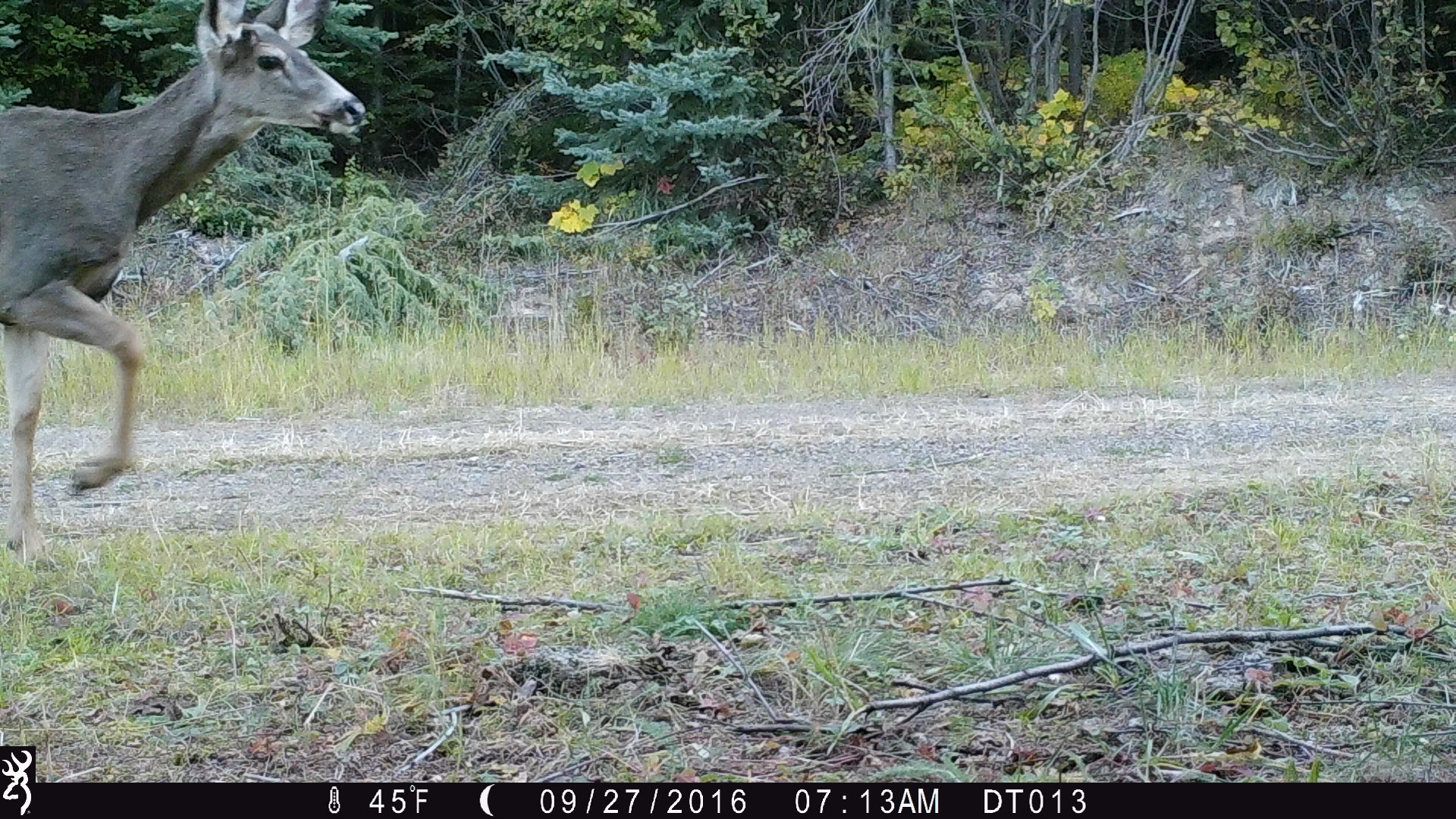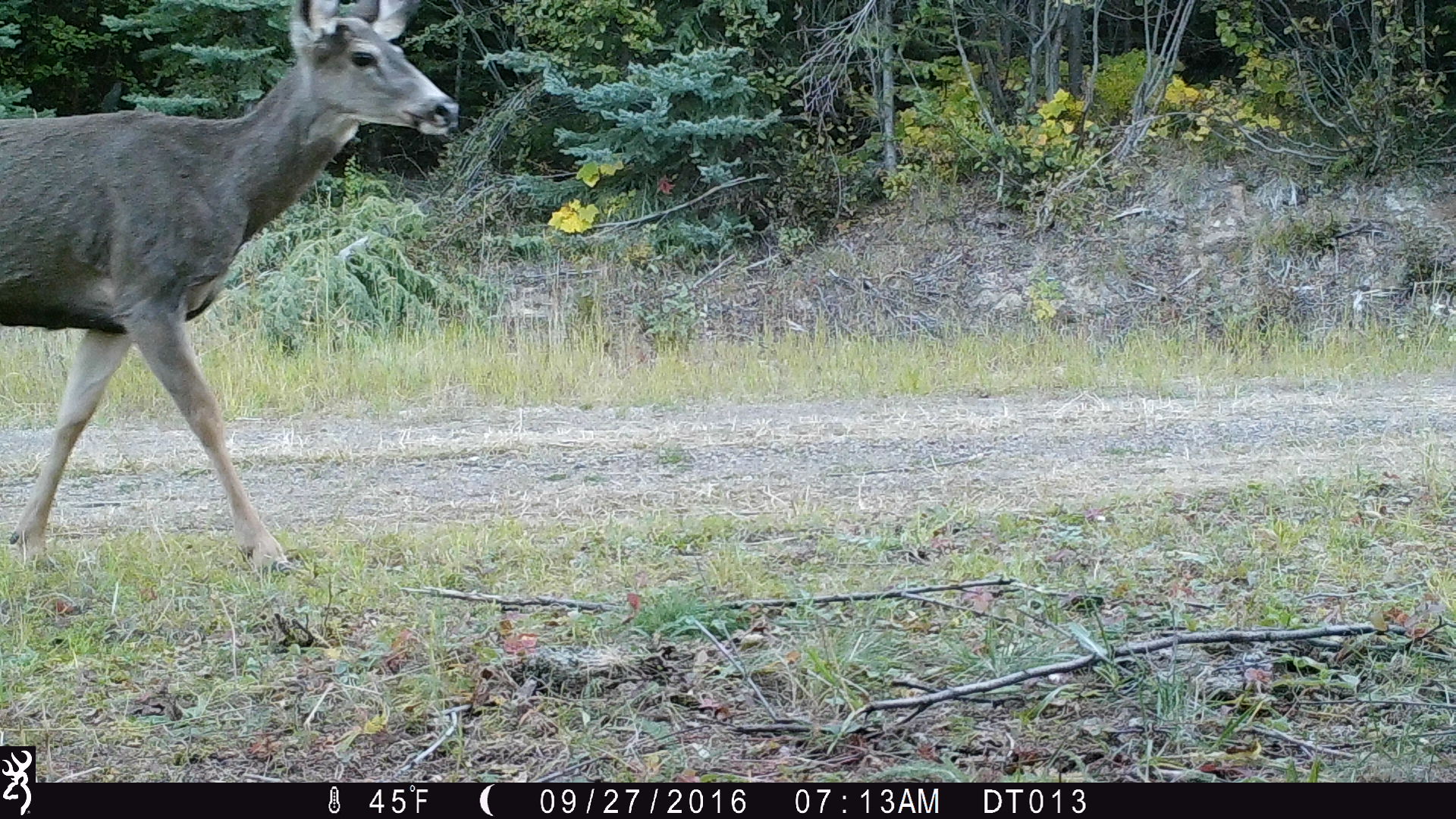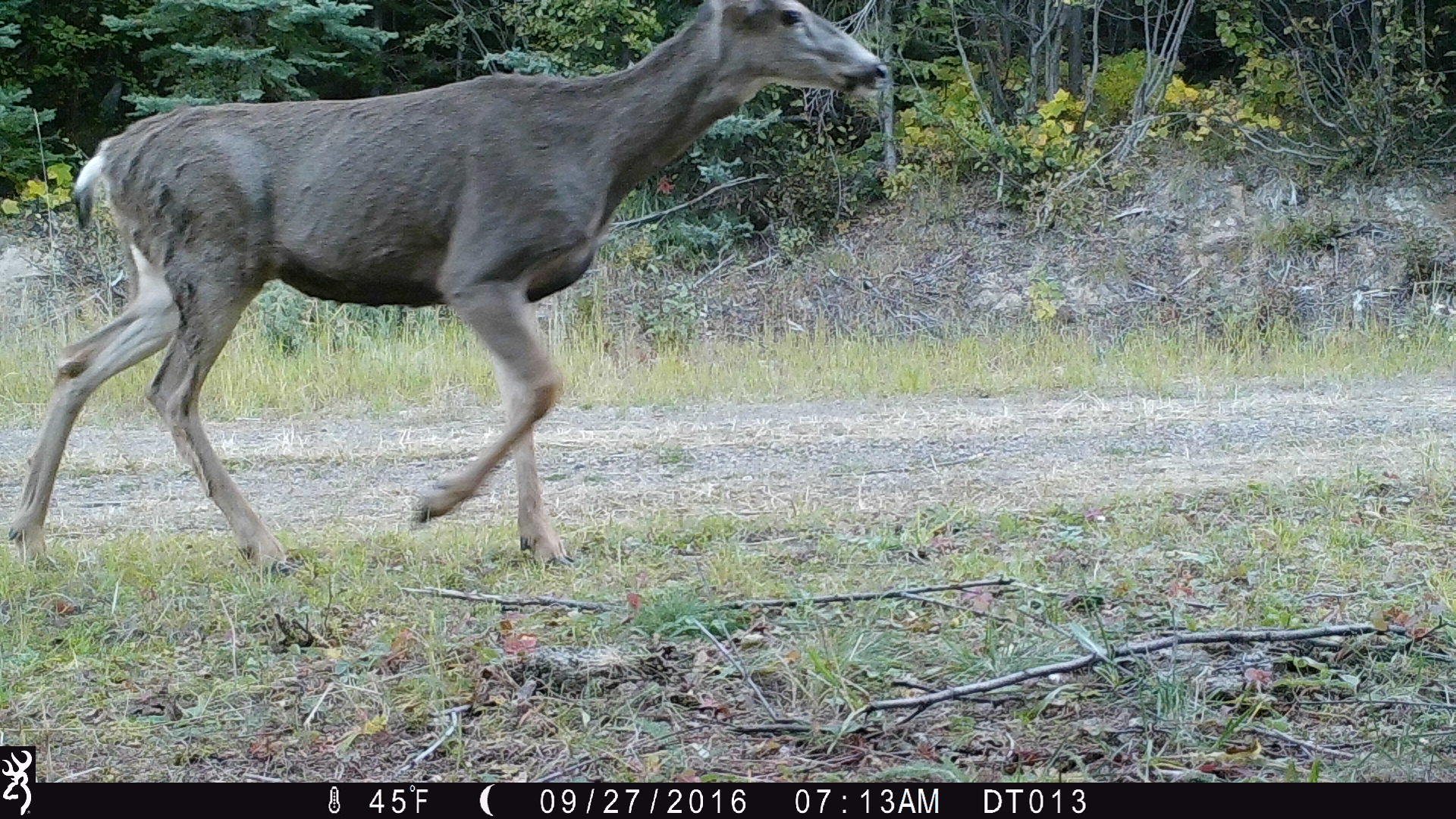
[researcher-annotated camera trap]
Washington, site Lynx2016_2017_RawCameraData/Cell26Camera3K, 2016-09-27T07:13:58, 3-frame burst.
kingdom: Animalia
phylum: Chordata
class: Mammalia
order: Artiodactyla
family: Cervidae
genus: Odocoileus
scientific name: Odocoileus hemionus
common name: mule deer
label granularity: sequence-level